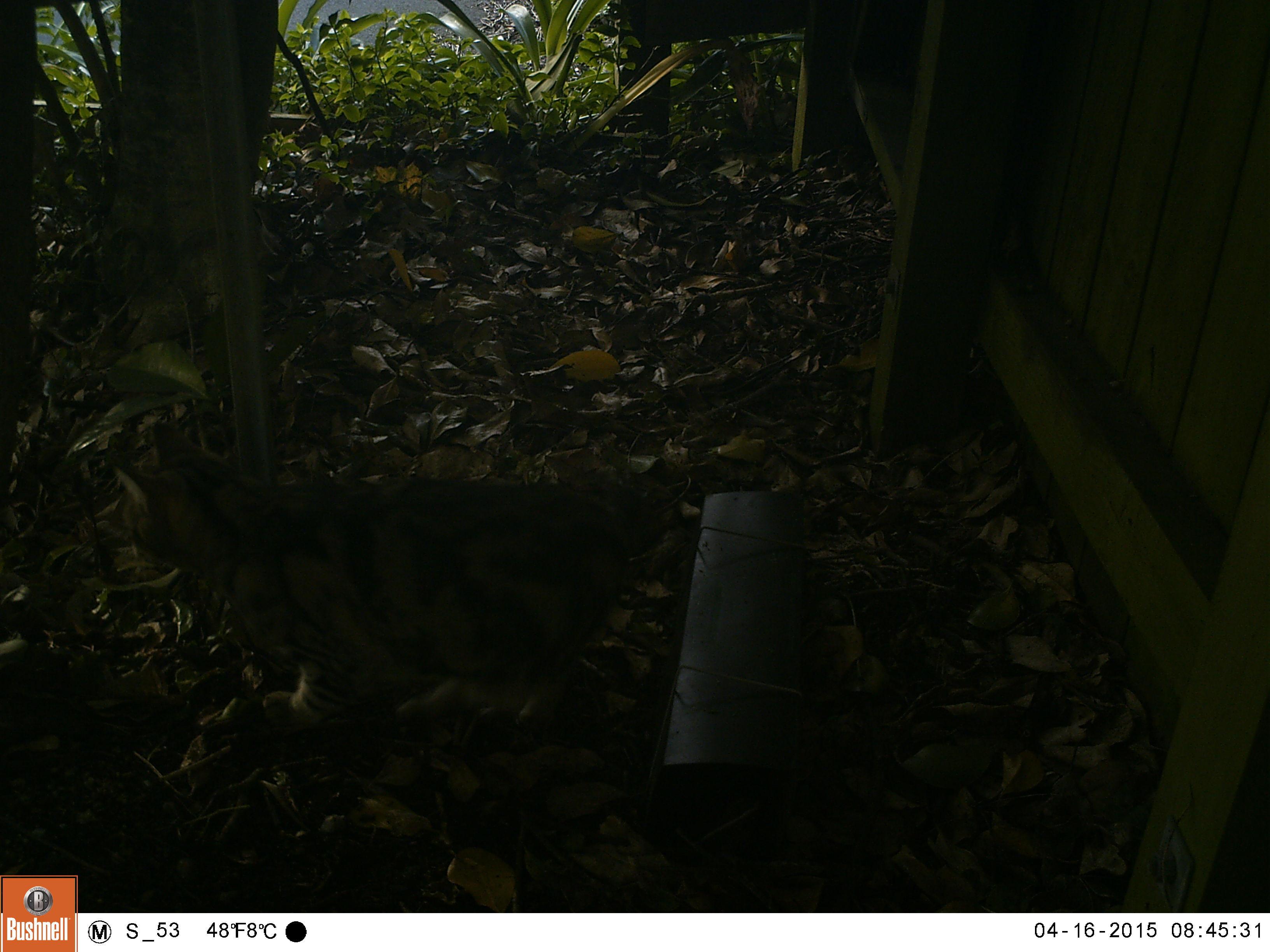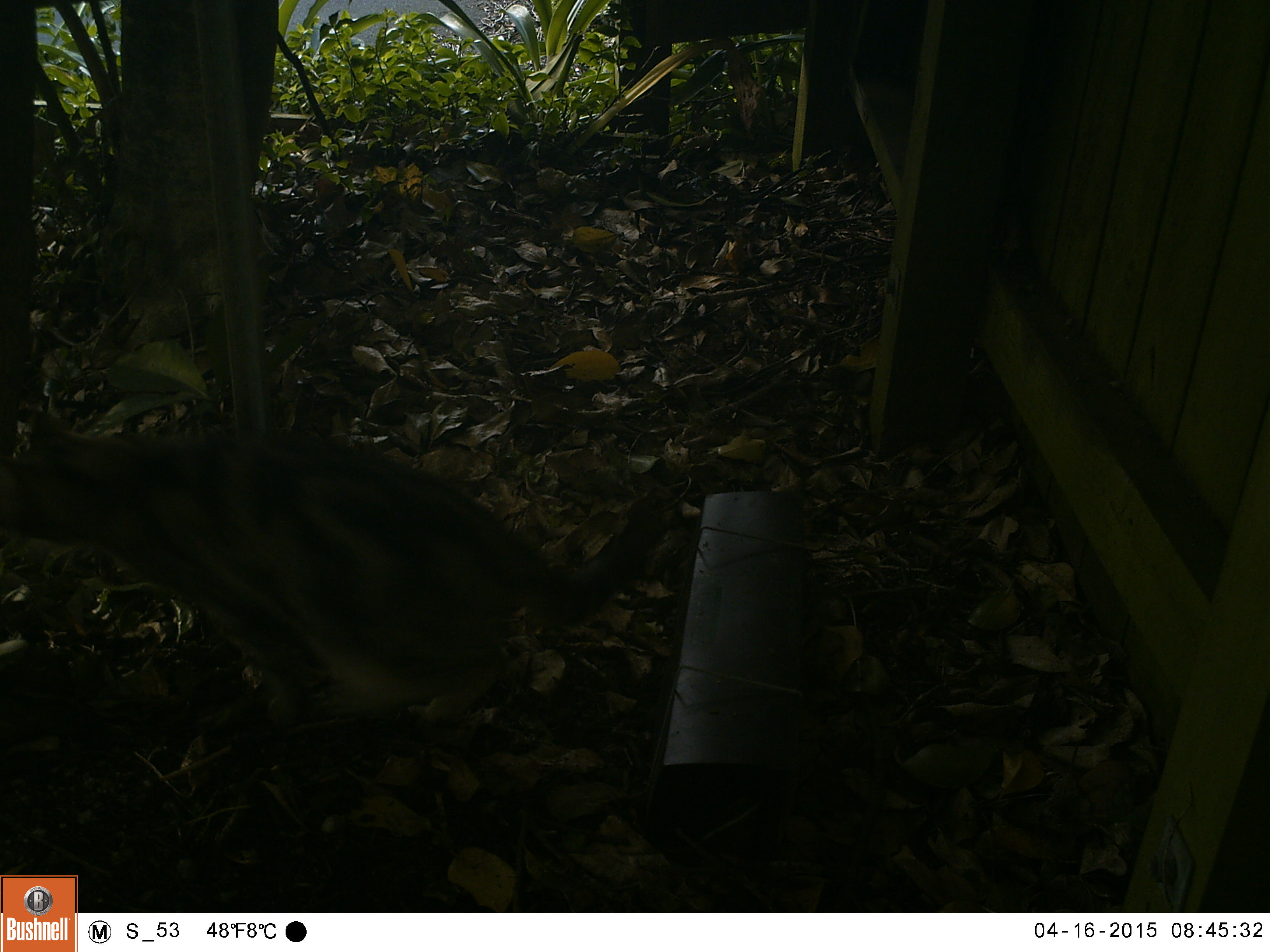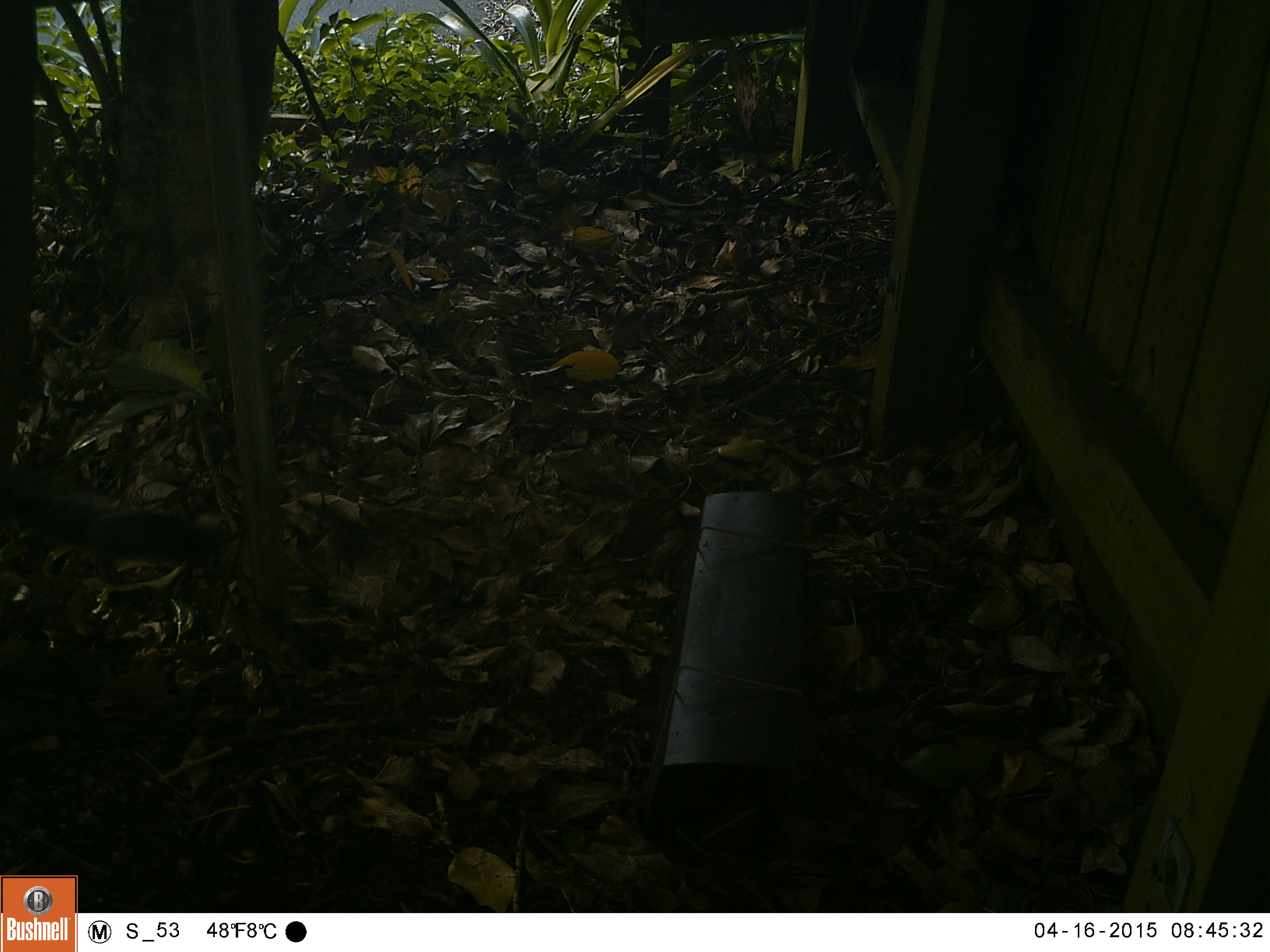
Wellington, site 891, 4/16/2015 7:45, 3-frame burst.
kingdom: Animalia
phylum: Chordata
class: Mammalia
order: Carnivora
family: Felidae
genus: Felis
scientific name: Felis catus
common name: cat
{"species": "cat (Felis catus)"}